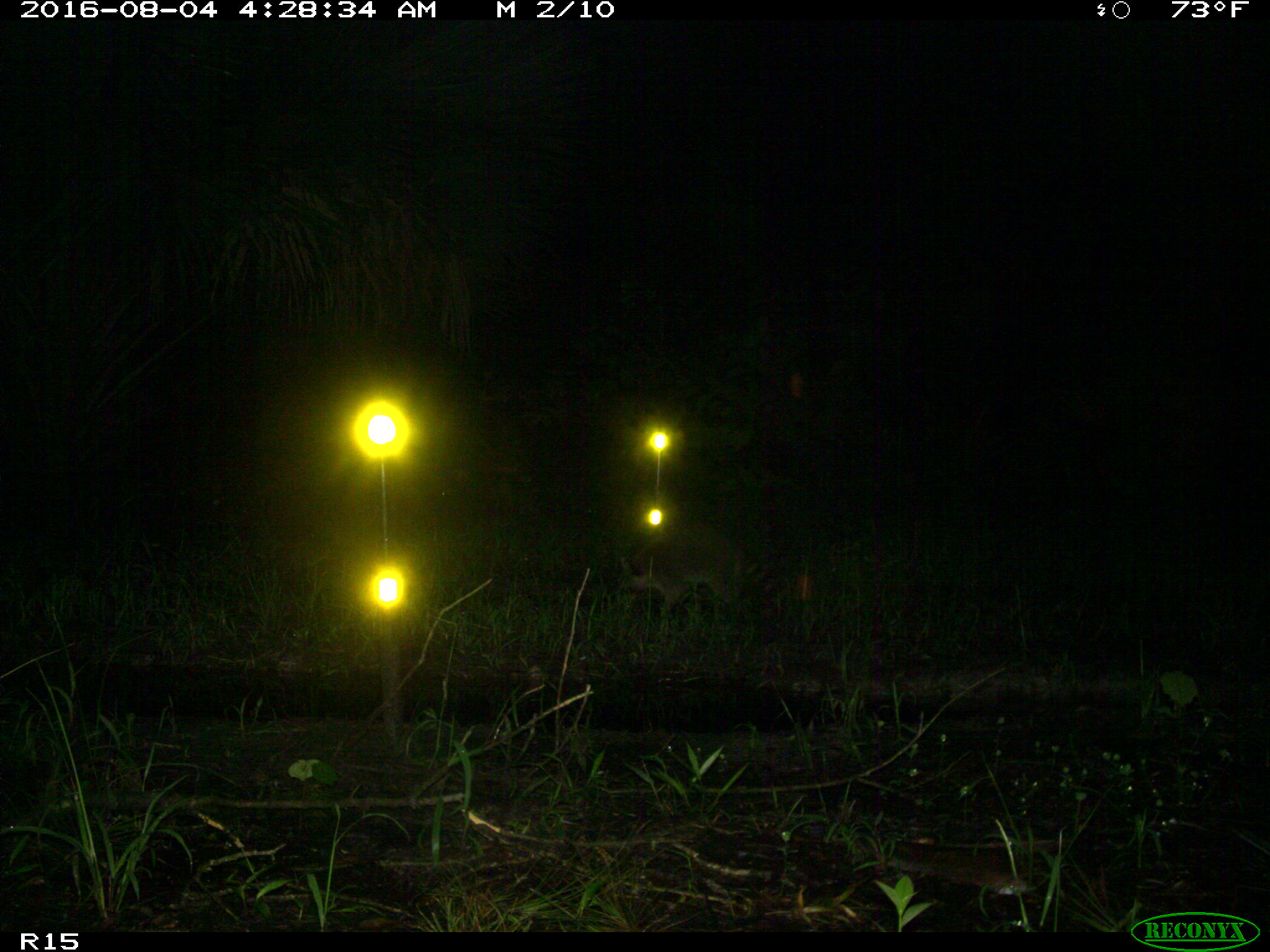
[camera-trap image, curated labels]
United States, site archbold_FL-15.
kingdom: Animalia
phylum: Chordata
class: Mammalia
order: Carnivora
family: Procyonidae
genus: Procyon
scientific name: Procyon lotor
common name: common raccoon